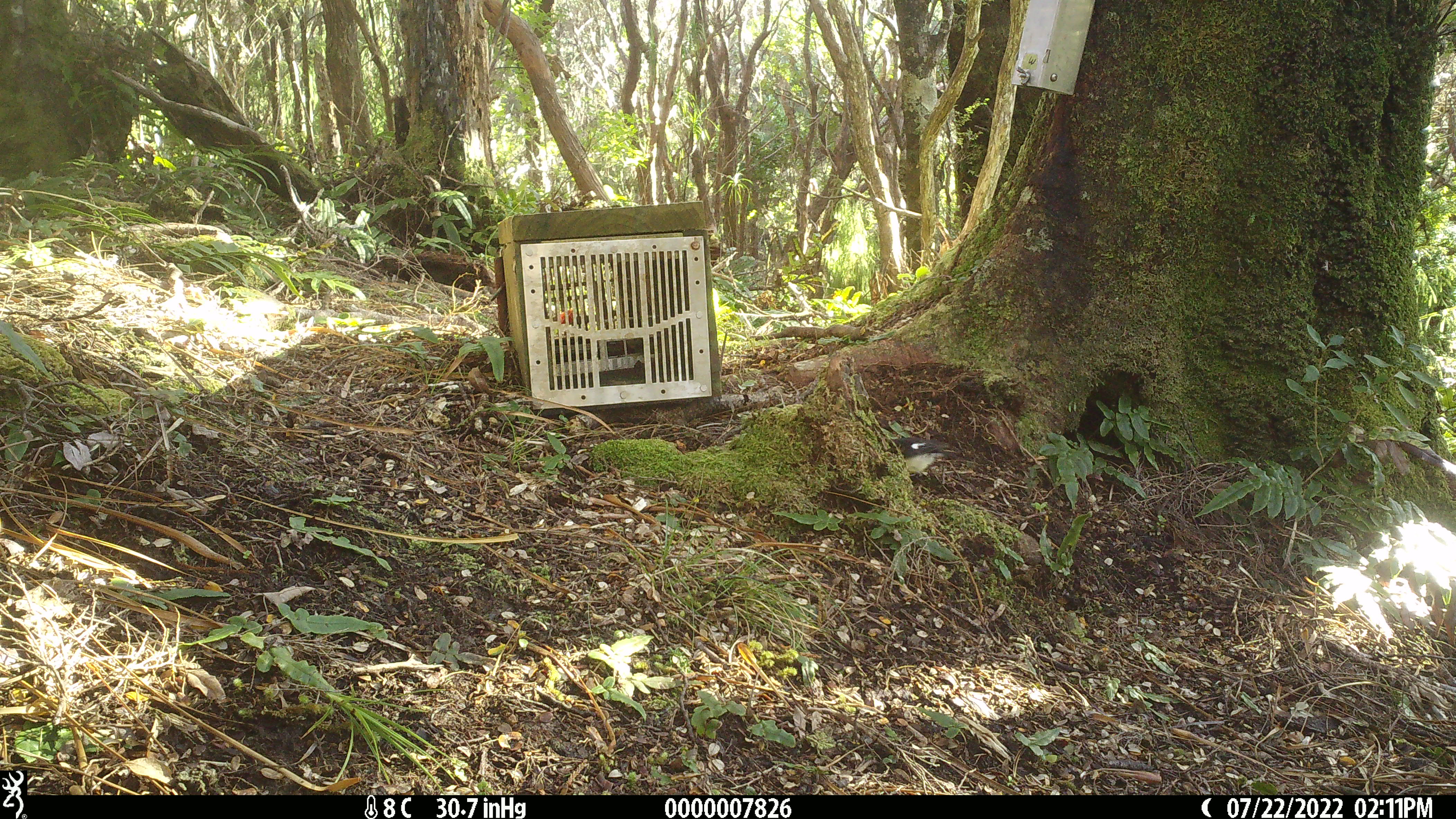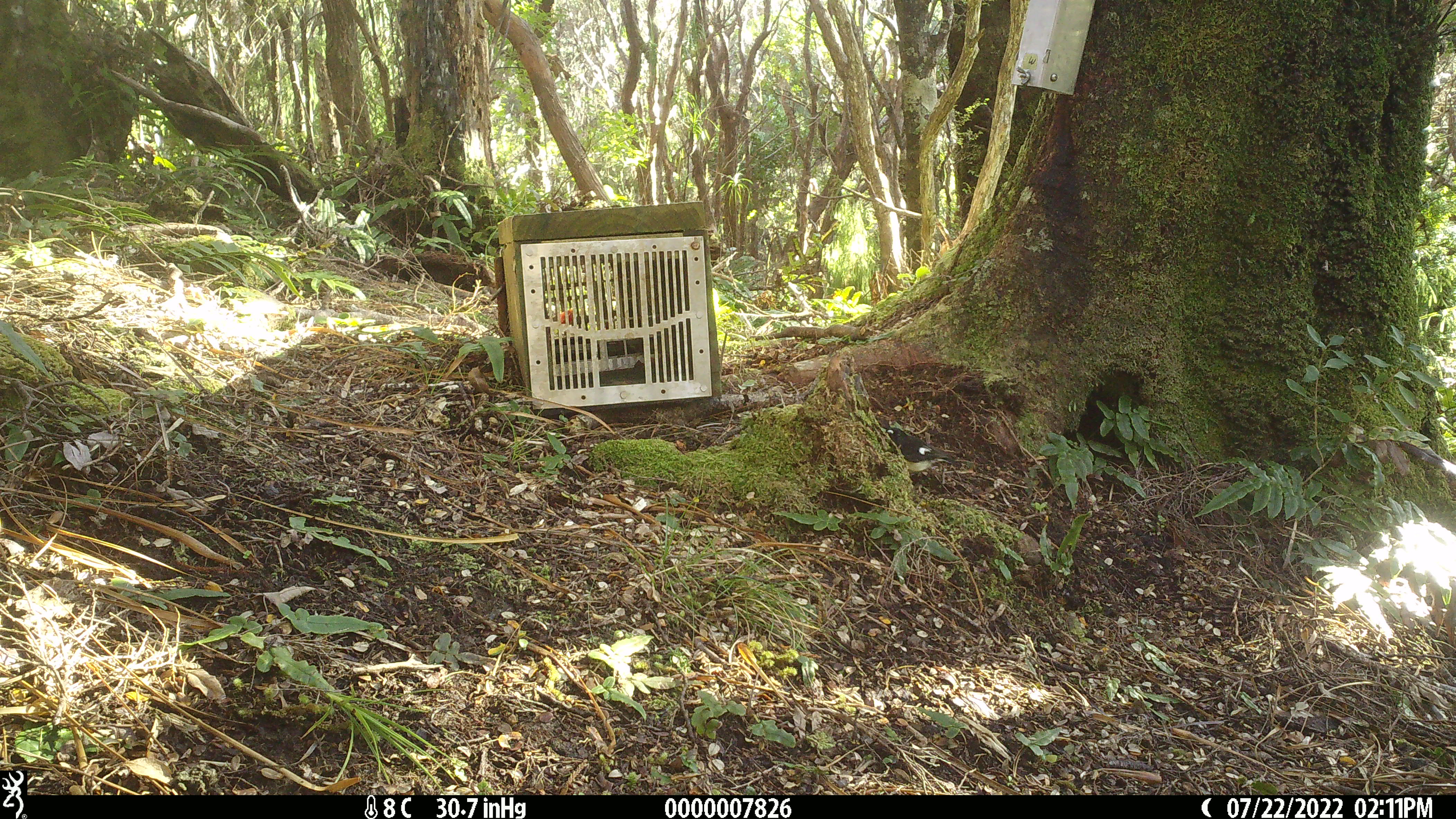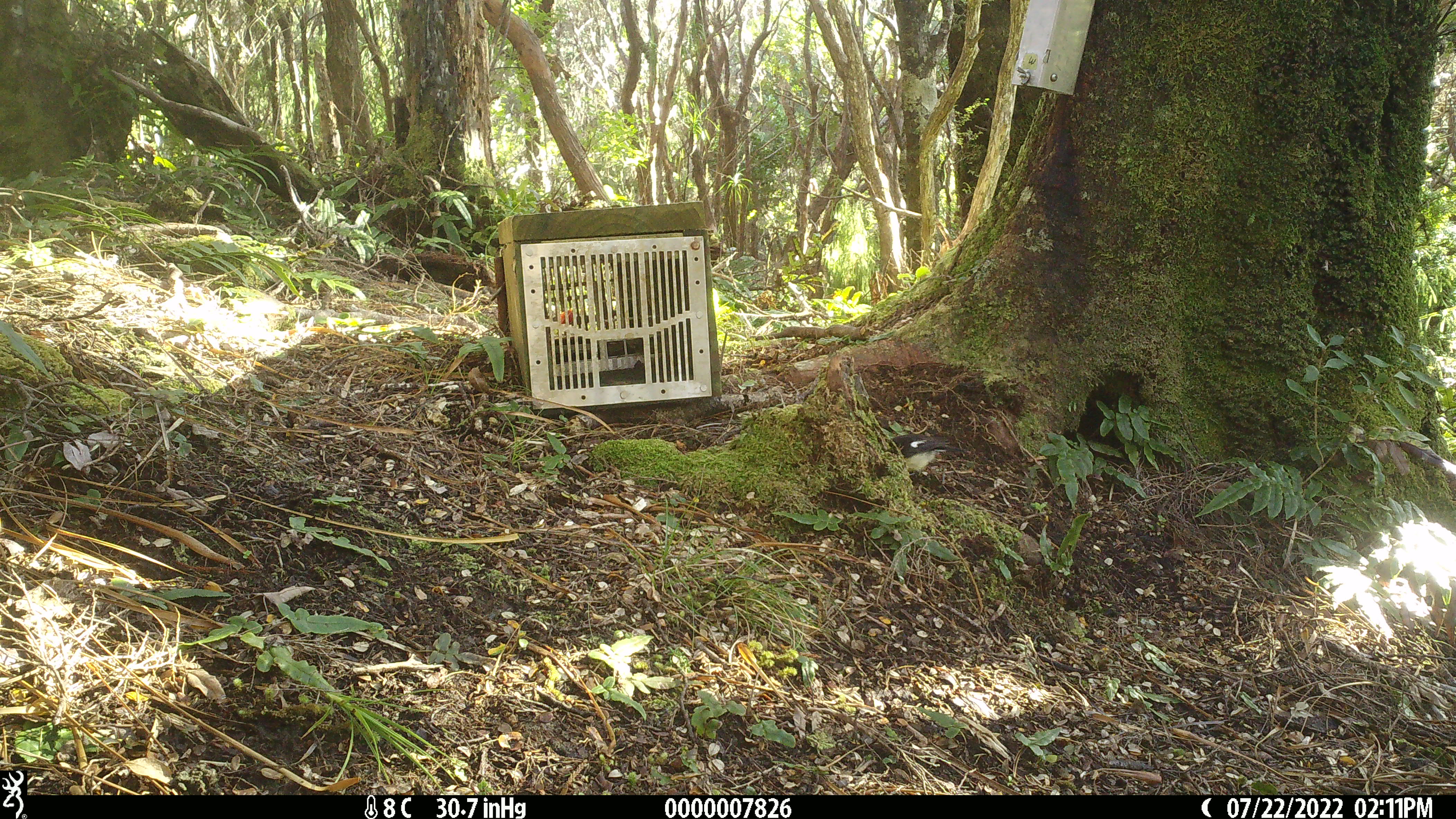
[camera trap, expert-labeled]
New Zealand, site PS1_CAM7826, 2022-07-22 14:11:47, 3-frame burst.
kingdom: Animalia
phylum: Chordata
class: Aves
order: Passeriformes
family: Petroicidae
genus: Petroica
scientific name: Petroica macrocephala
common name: tomtit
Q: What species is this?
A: Tomtit (Petroica macrocephala).